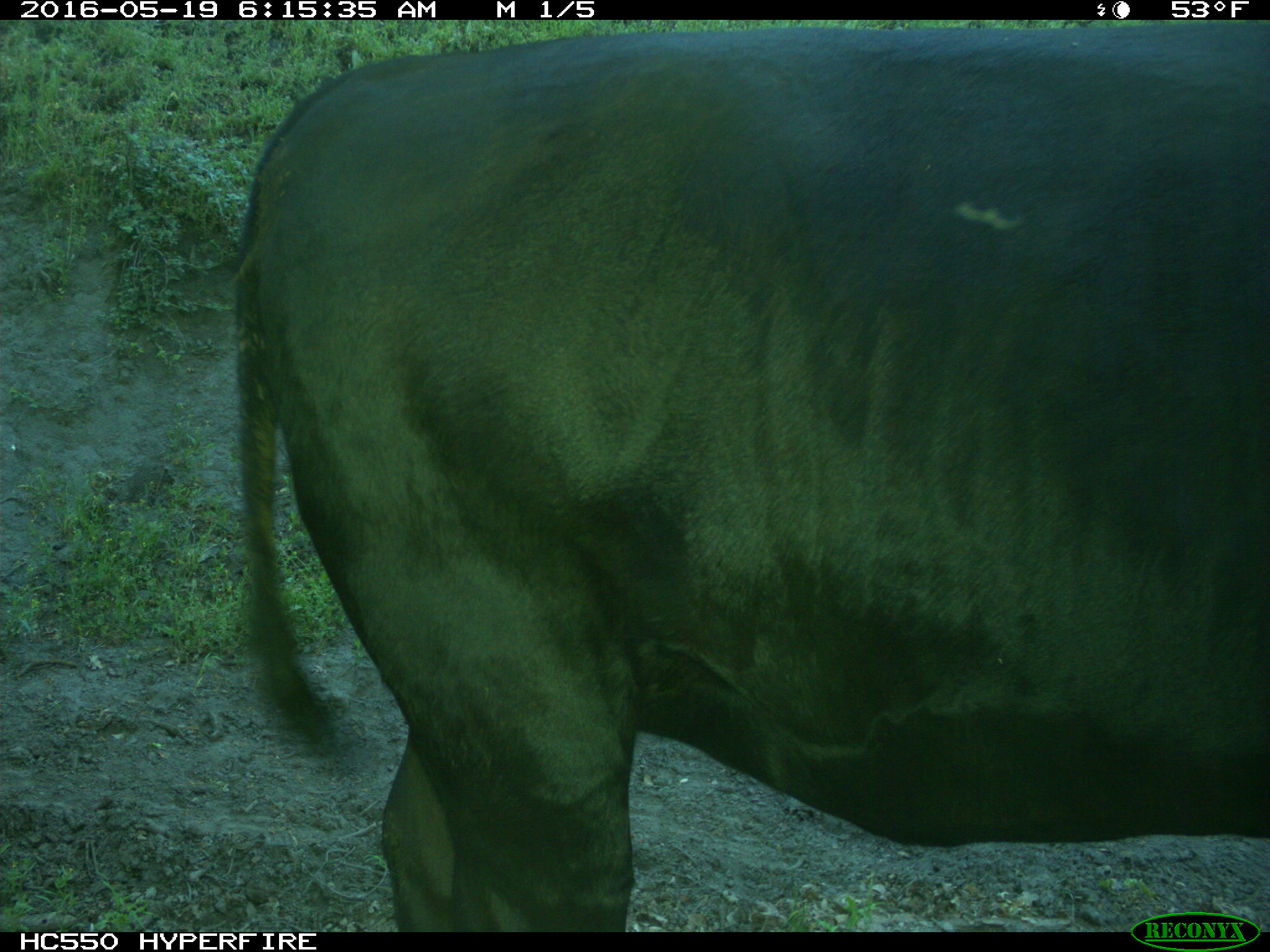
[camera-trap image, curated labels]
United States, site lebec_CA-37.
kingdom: Animalia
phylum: Chordata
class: Mammalia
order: Artiodactyla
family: Bovidae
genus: Bos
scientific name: Bos taurus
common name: domestic cow